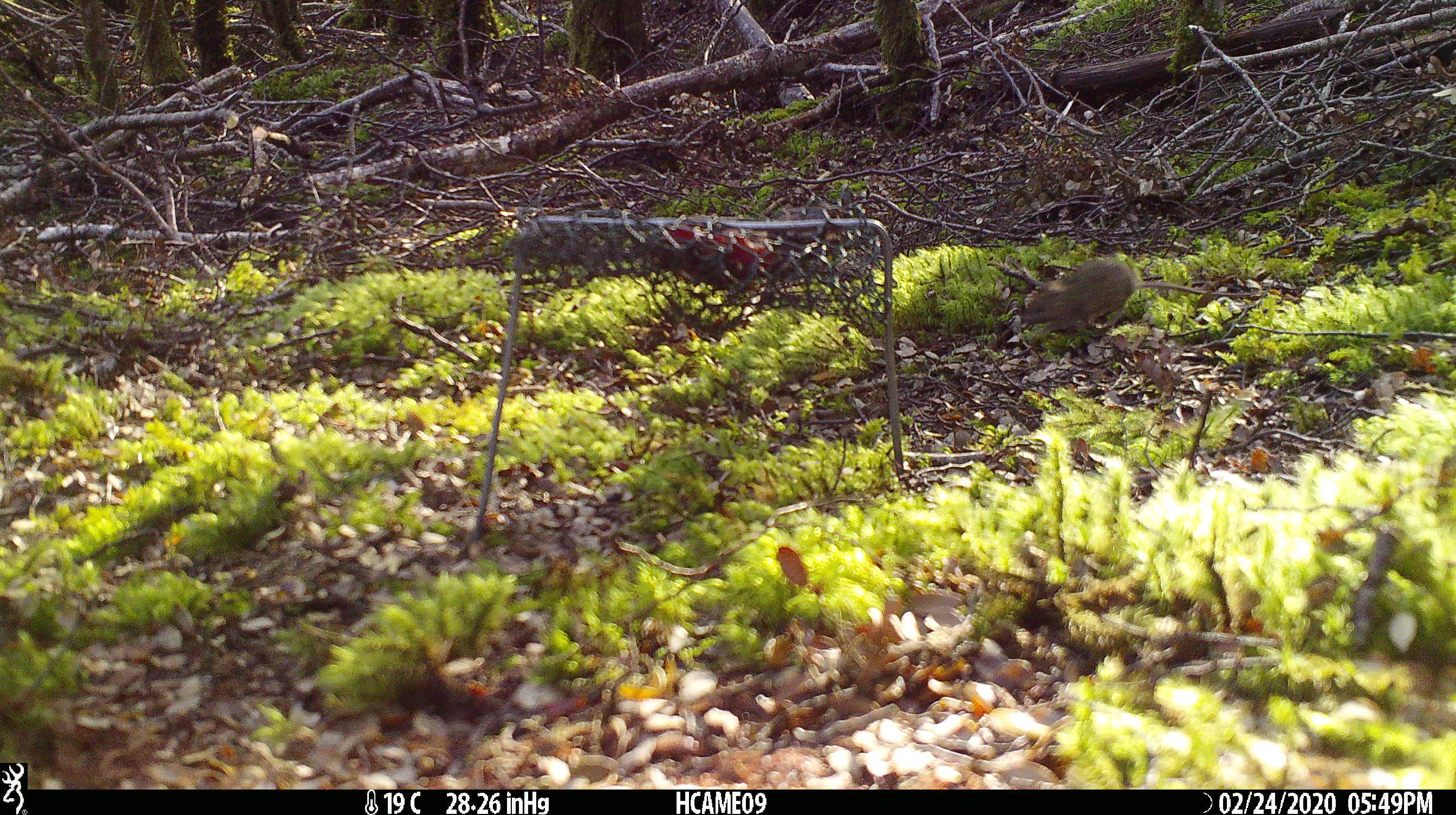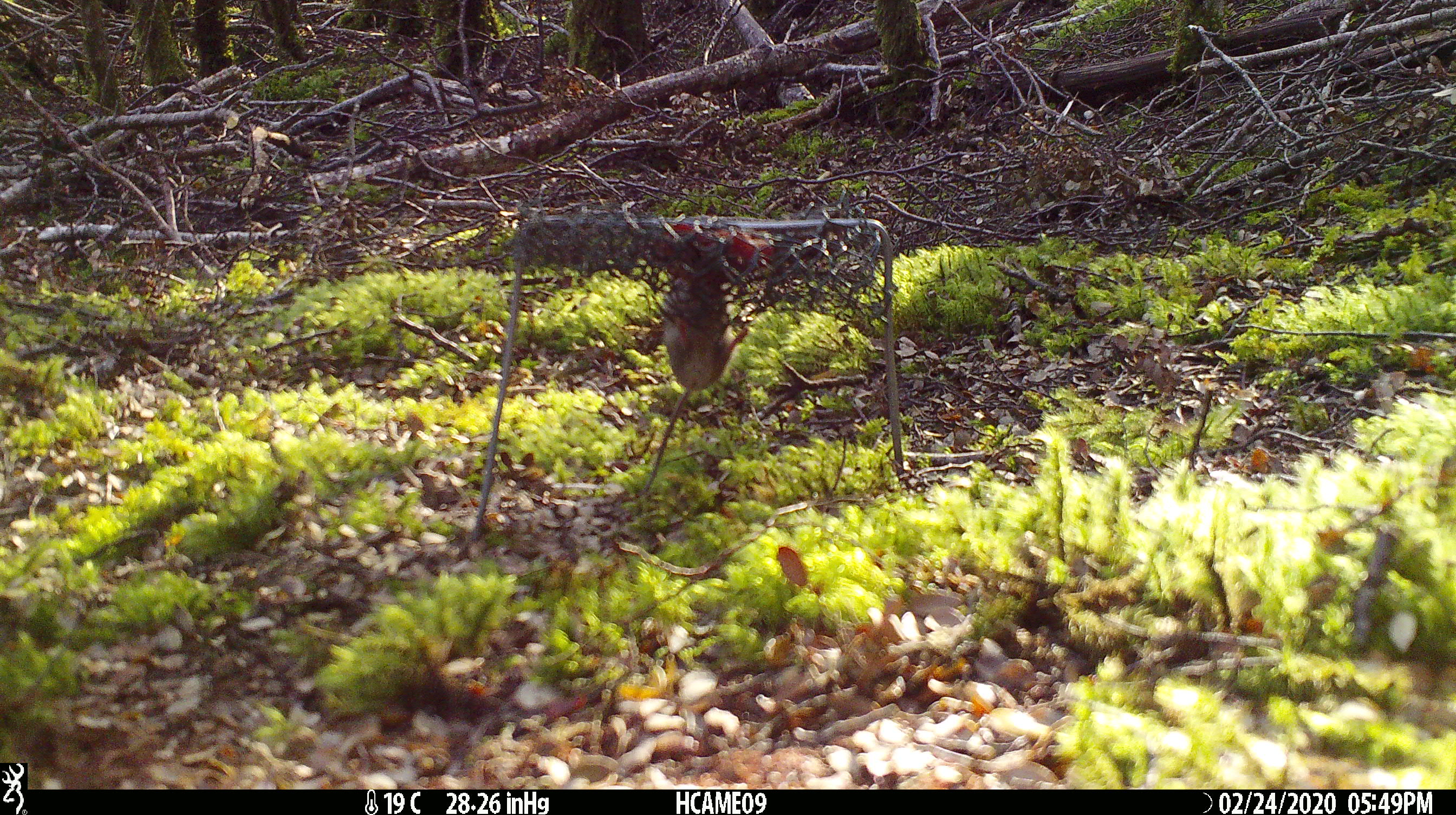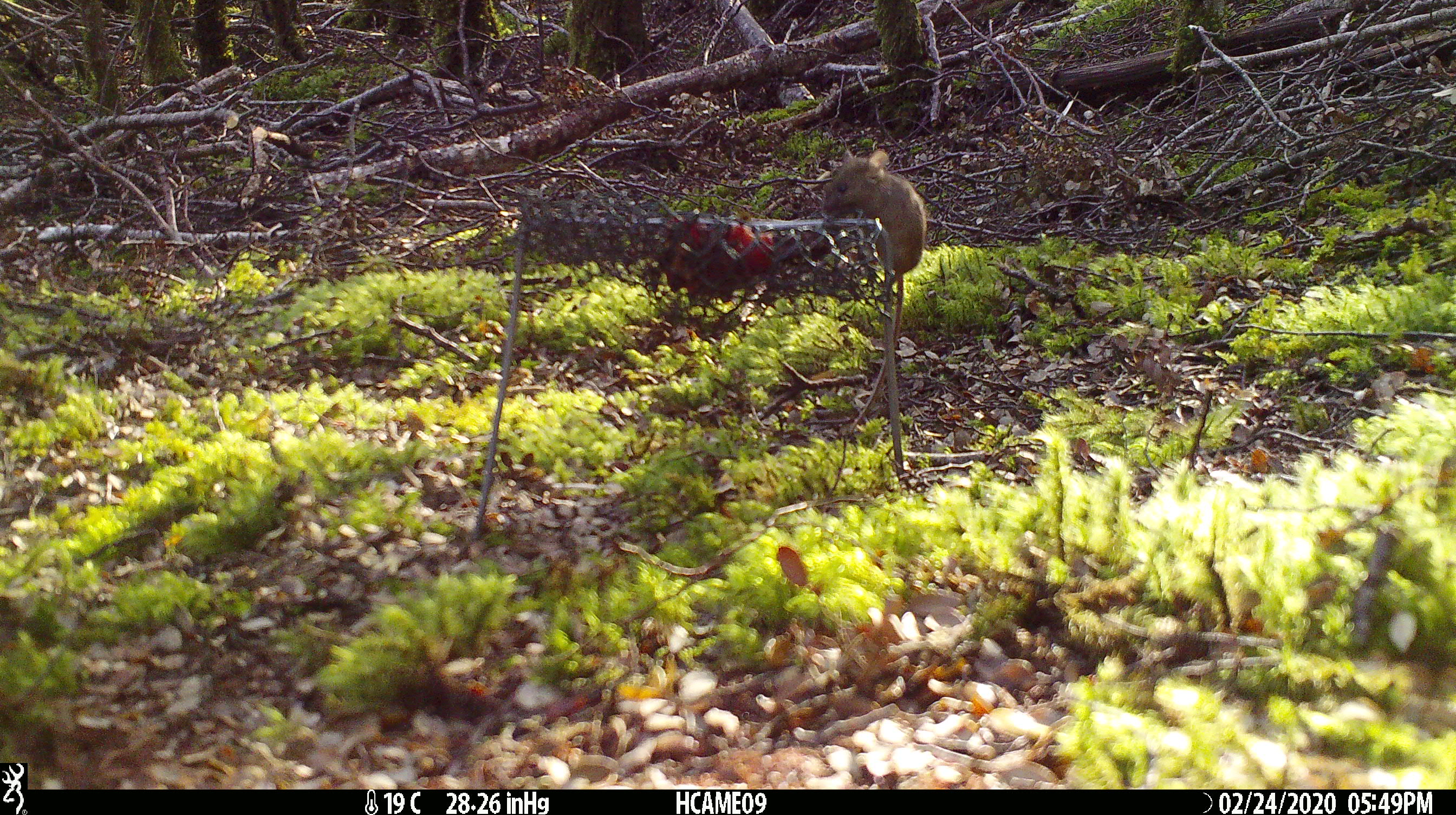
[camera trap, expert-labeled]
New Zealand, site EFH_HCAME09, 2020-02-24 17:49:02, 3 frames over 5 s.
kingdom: Animalia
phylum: Chordata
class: Mammalia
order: Rodentia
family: Muridae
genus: Mus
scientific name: Mus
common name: mouse